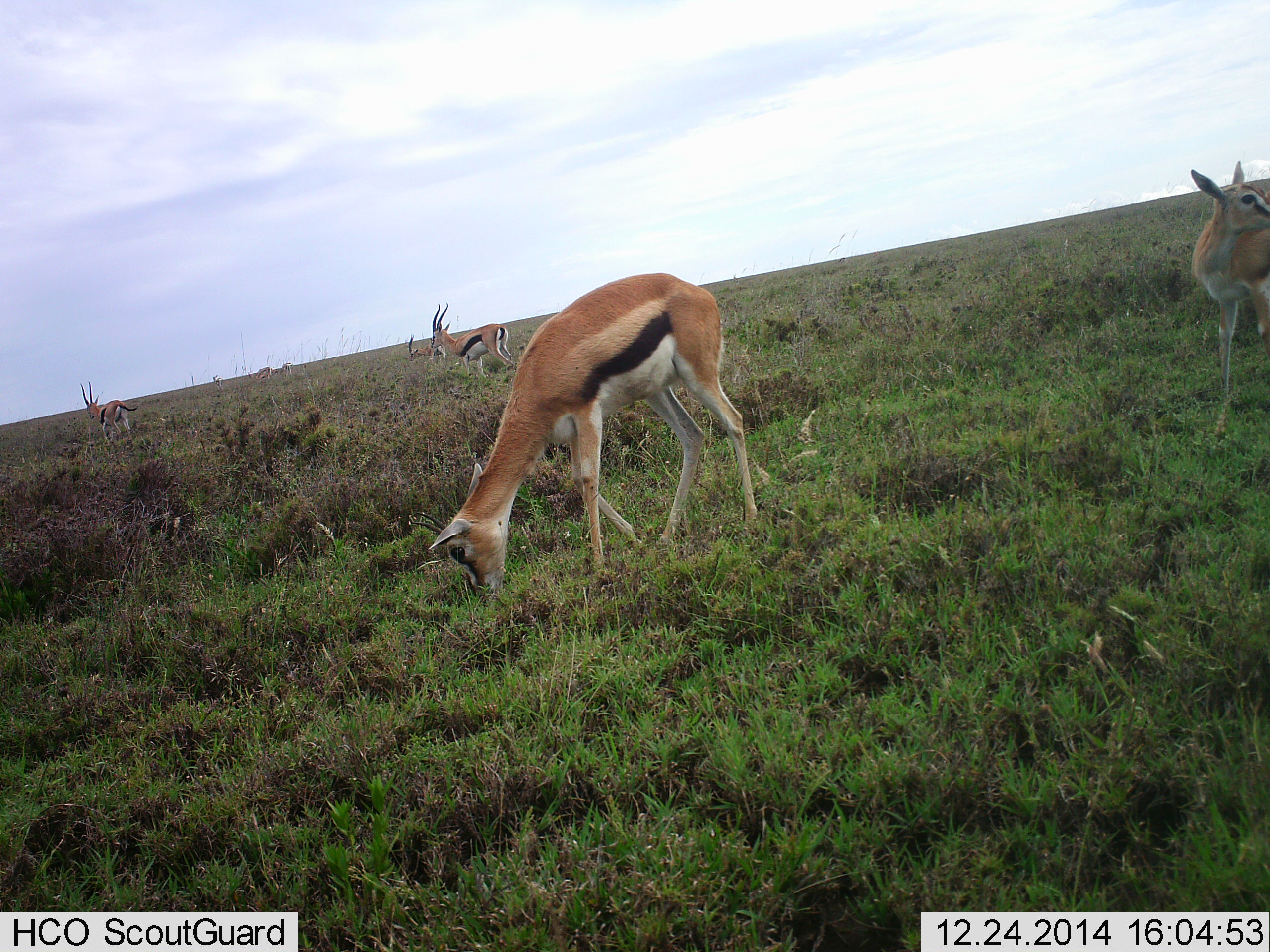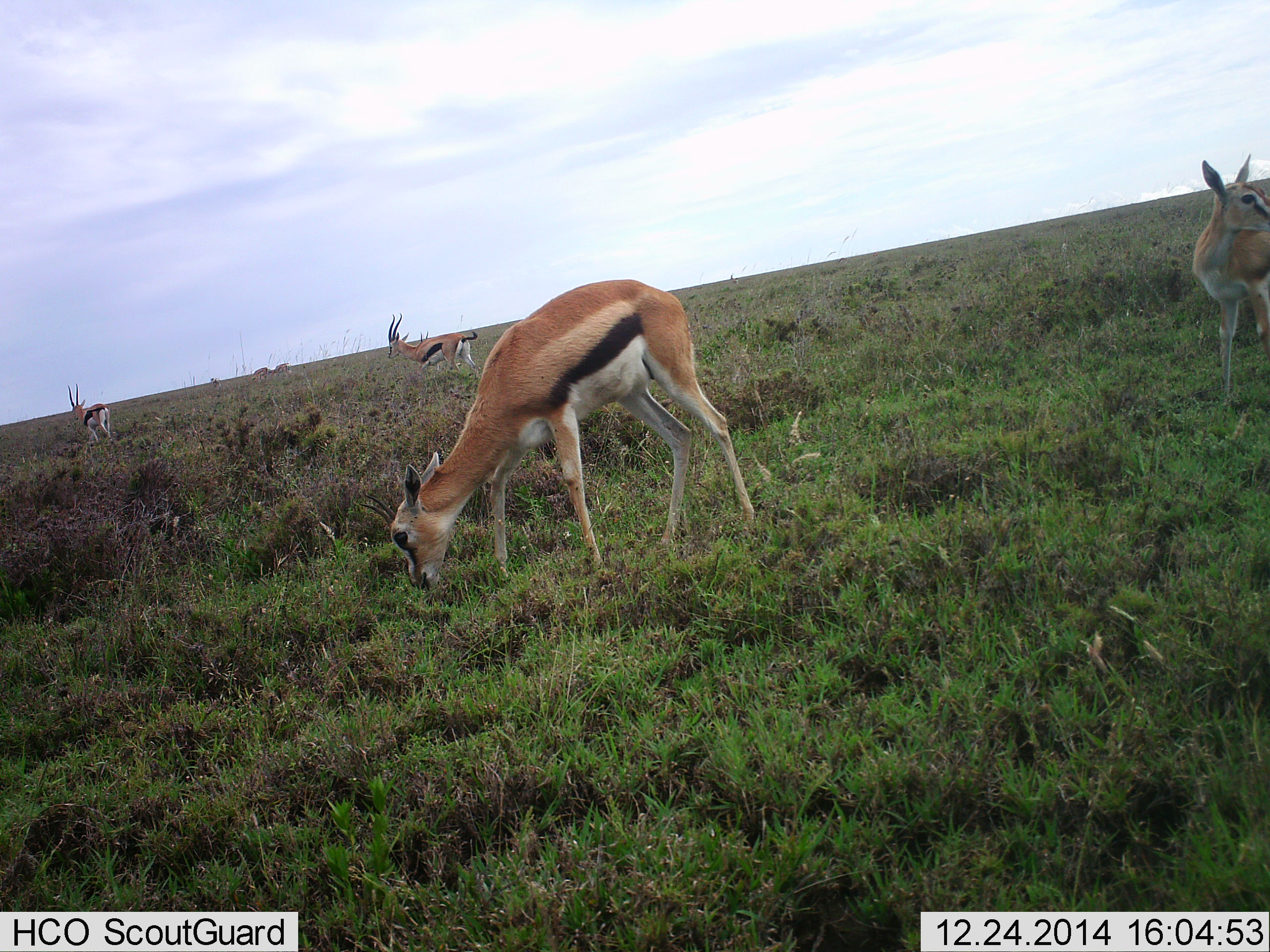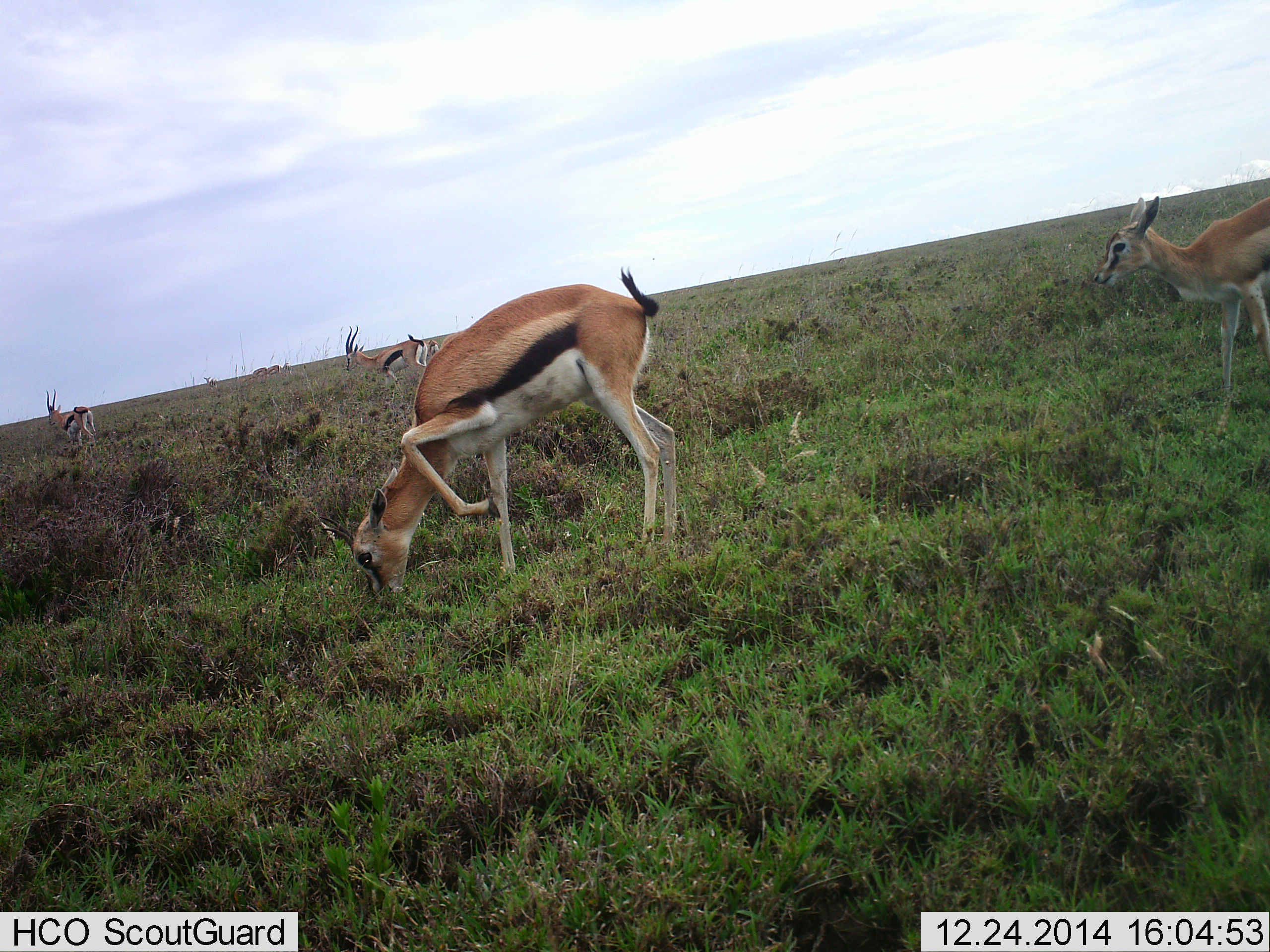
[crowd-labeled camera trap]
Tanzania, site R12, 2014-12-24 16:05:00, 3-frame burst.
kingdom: Animalia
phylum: Chordata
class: Mammalia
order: Artiodactyla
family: Bovidae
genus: Eudorcas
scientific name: Eudorcas thomsonii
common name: thomson's gazelle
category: gazellethomsons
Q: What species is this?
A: Gazellethomsons (thomson's gazelle) (Eudorcas thomsonii).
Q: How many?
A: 7.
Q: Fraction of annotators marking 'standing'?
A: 36%.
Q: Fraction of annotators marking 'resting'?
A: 9%.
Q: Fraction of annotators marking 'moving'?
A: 55%.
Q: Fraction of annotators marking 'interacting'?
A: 0%.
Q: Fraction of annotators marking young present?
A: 0%.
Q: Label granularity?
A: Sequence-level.